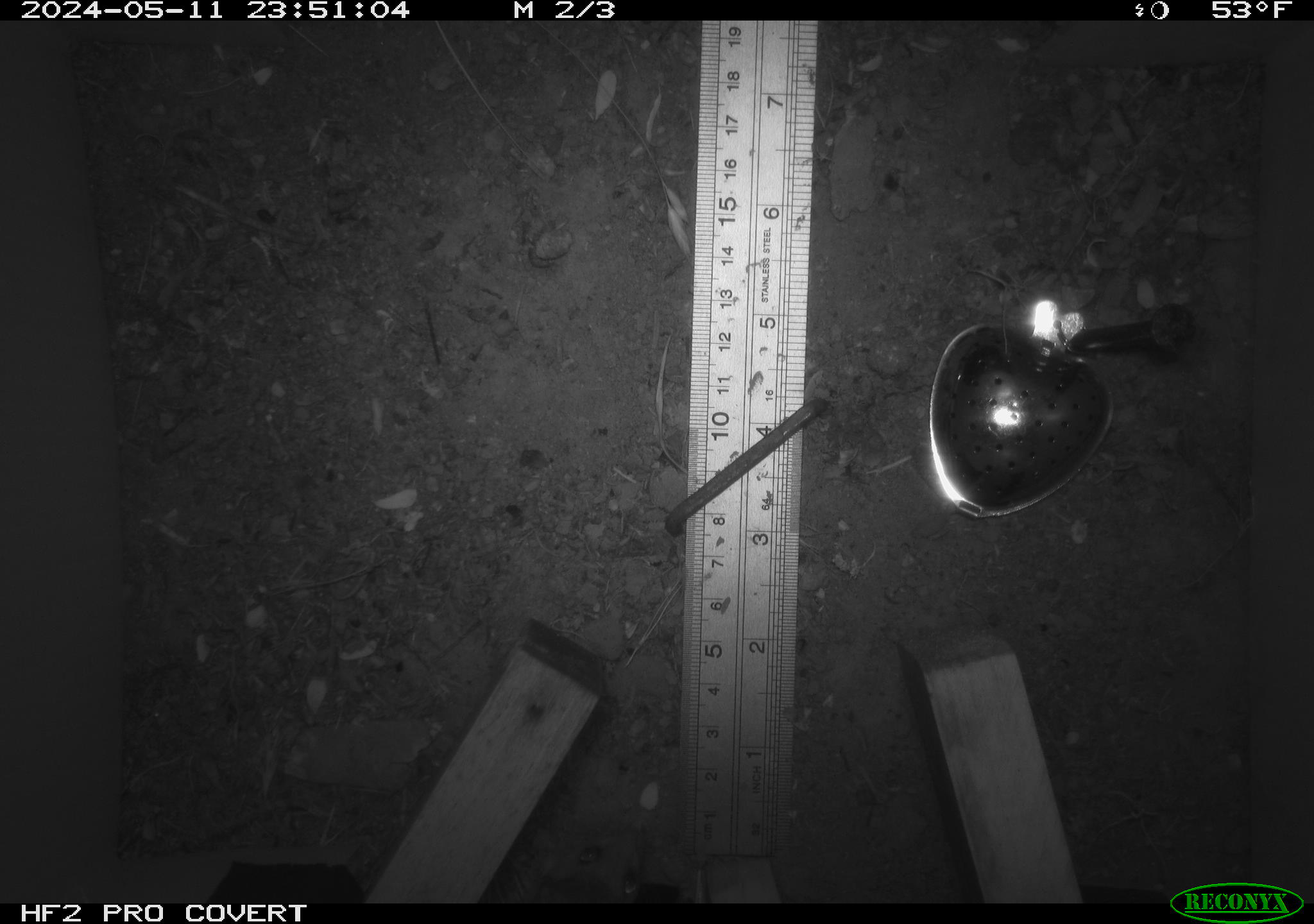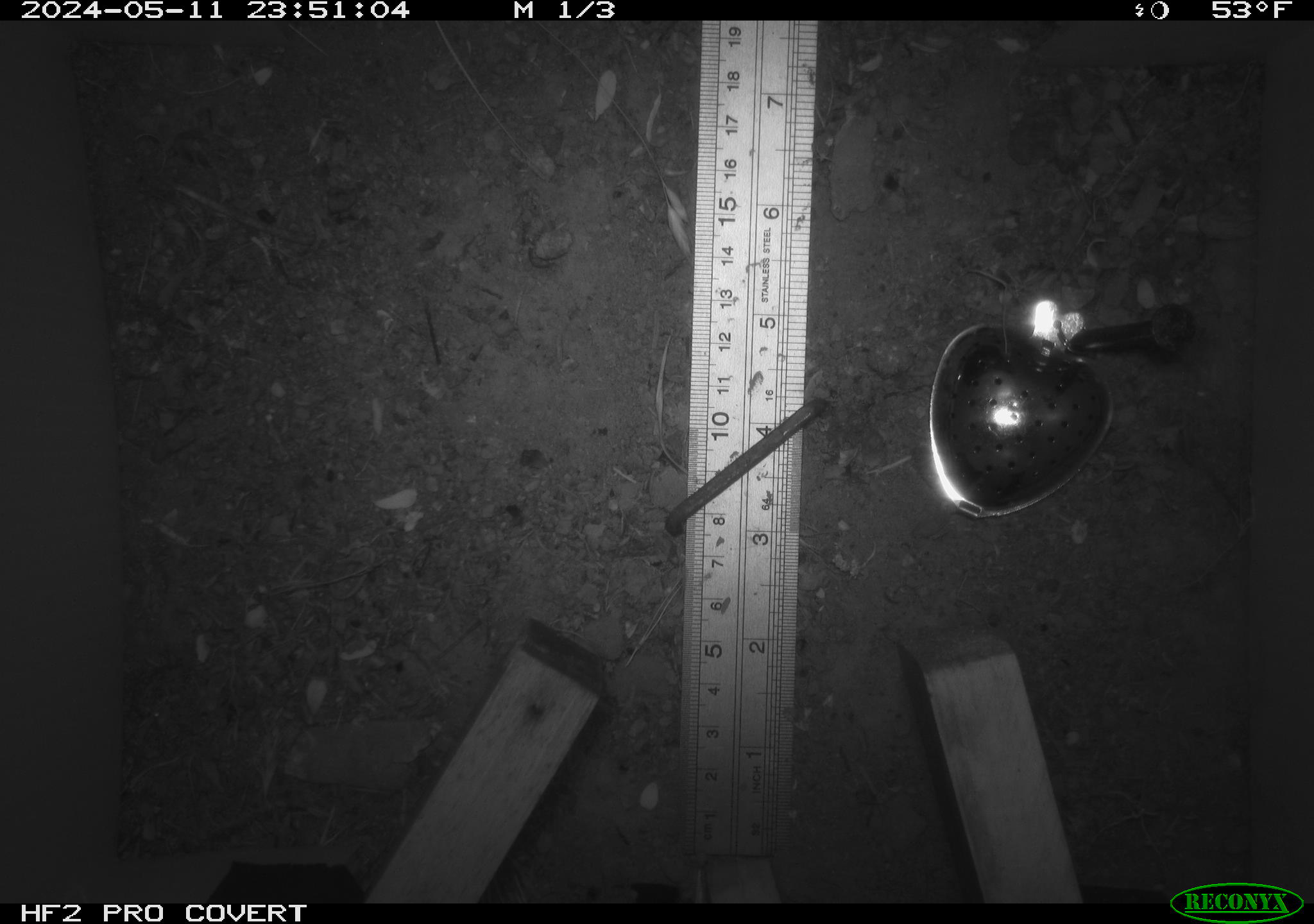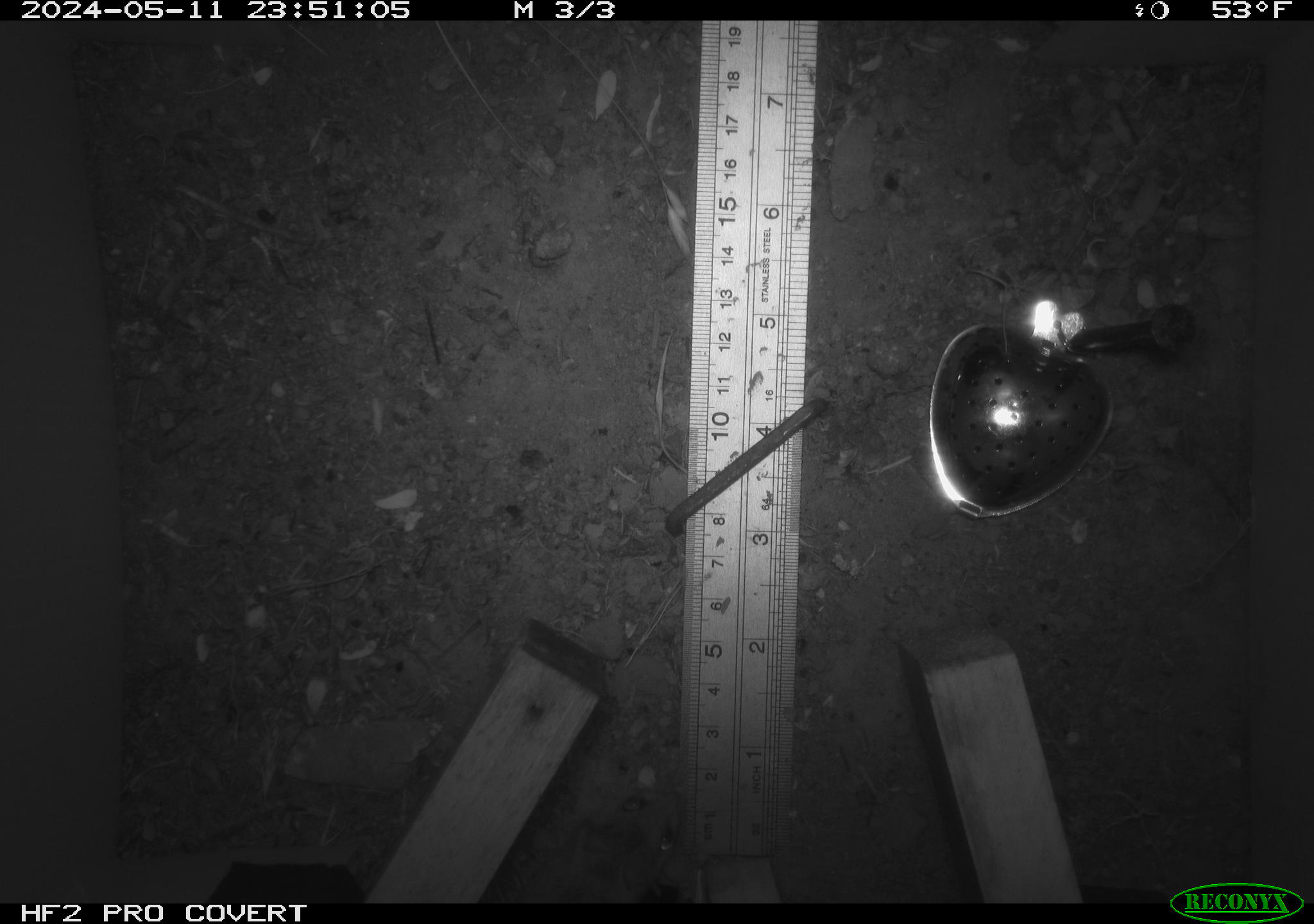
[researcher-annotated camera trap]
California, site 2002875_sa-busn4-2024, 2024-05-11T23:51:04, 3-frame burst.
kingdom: Animalia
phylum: Chordata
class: Mammalia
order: Rodentia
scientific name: Rodentia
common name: rodent